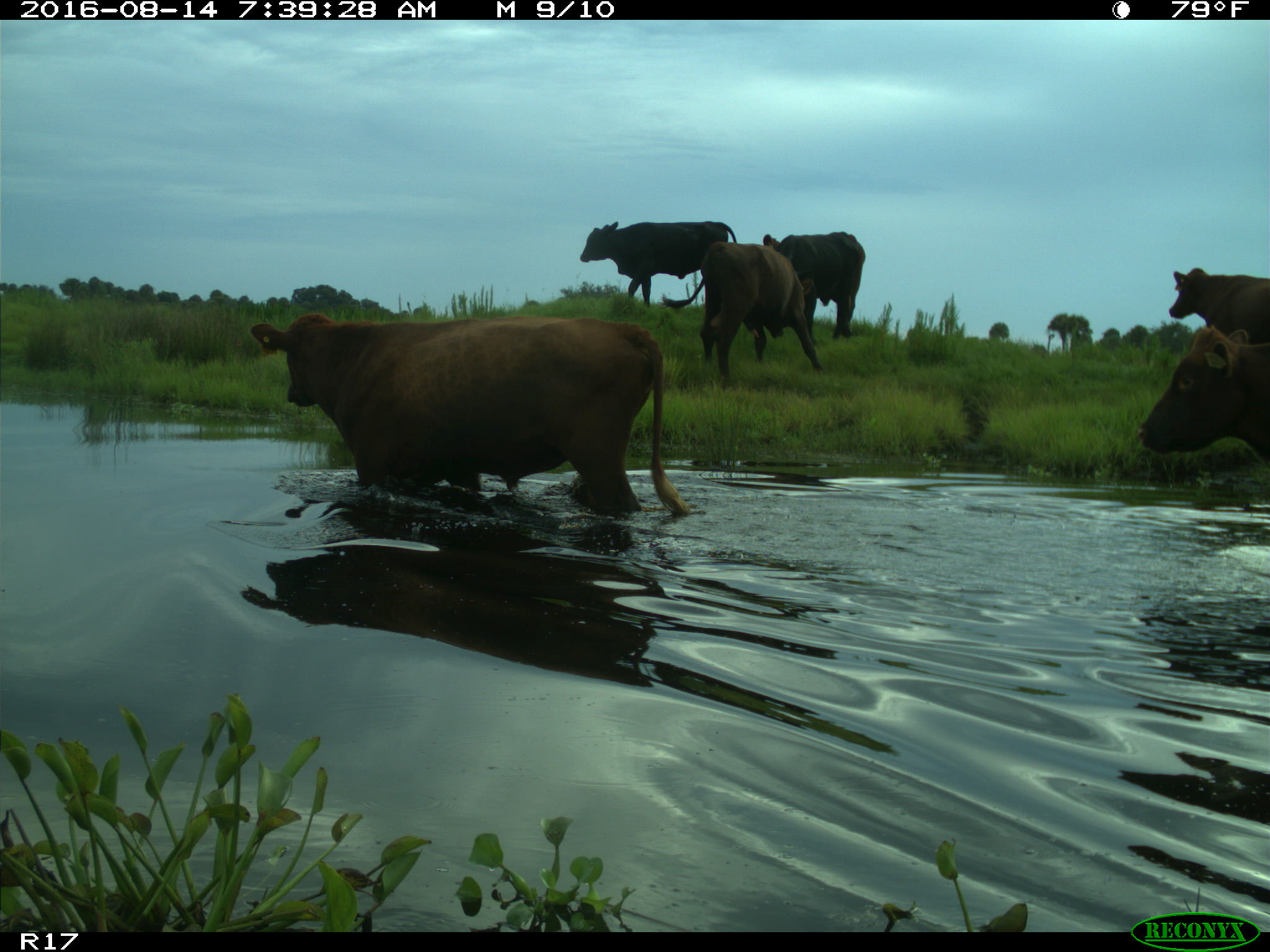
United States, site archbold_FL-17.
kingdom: Animalia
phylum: Chordata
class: Mammalia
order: Artiodactyla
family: Bovidae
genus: Bos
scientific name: Bos taurus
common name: domestic cow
Bos taurus (domestic cow).